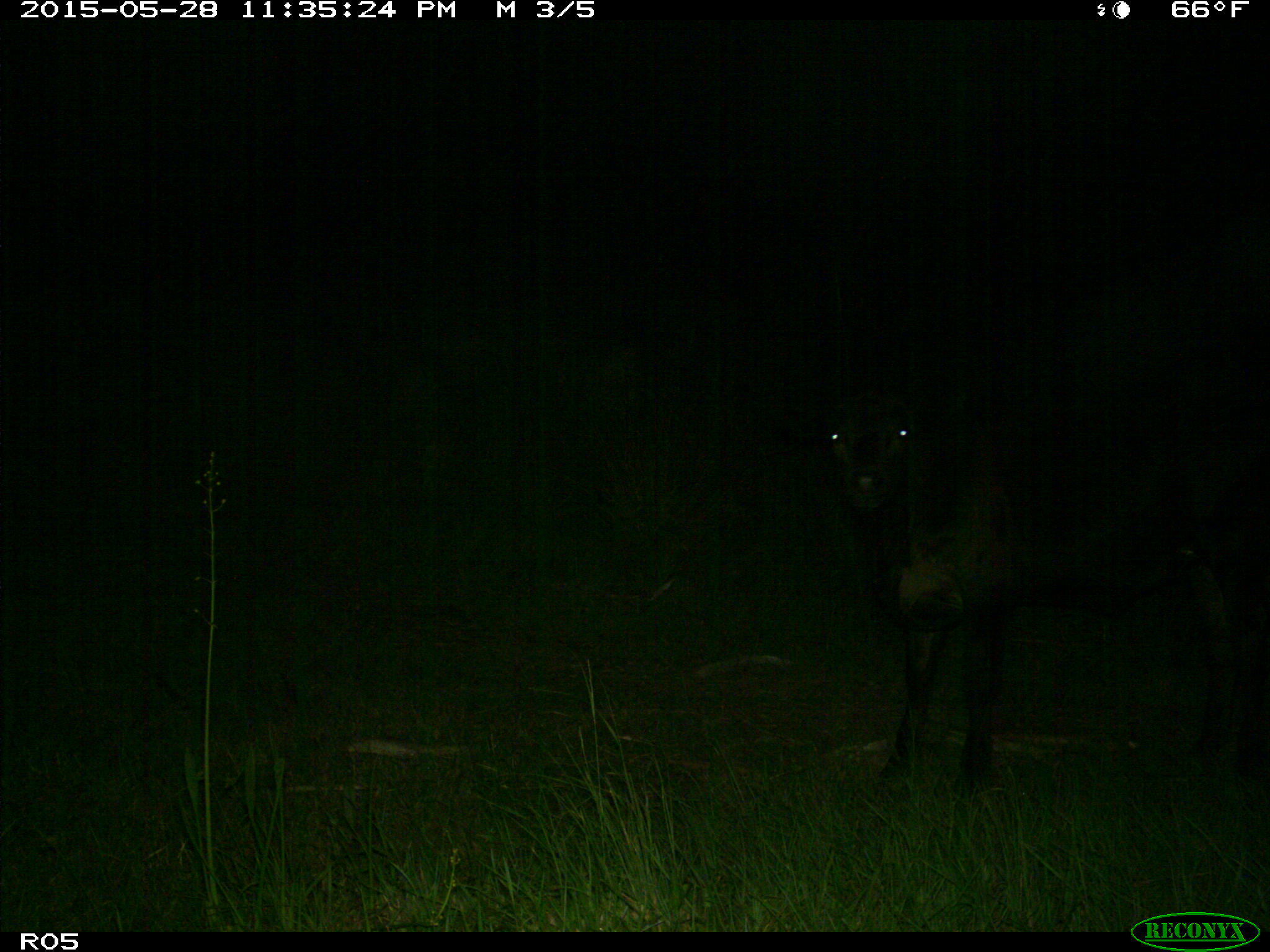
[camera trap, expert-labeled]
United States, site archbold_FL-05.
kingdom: Animalia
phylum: Chordata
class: Mammalia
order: Artiodactyla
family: Bovidae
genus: Bos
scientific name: Bos taurus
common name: domestic cow